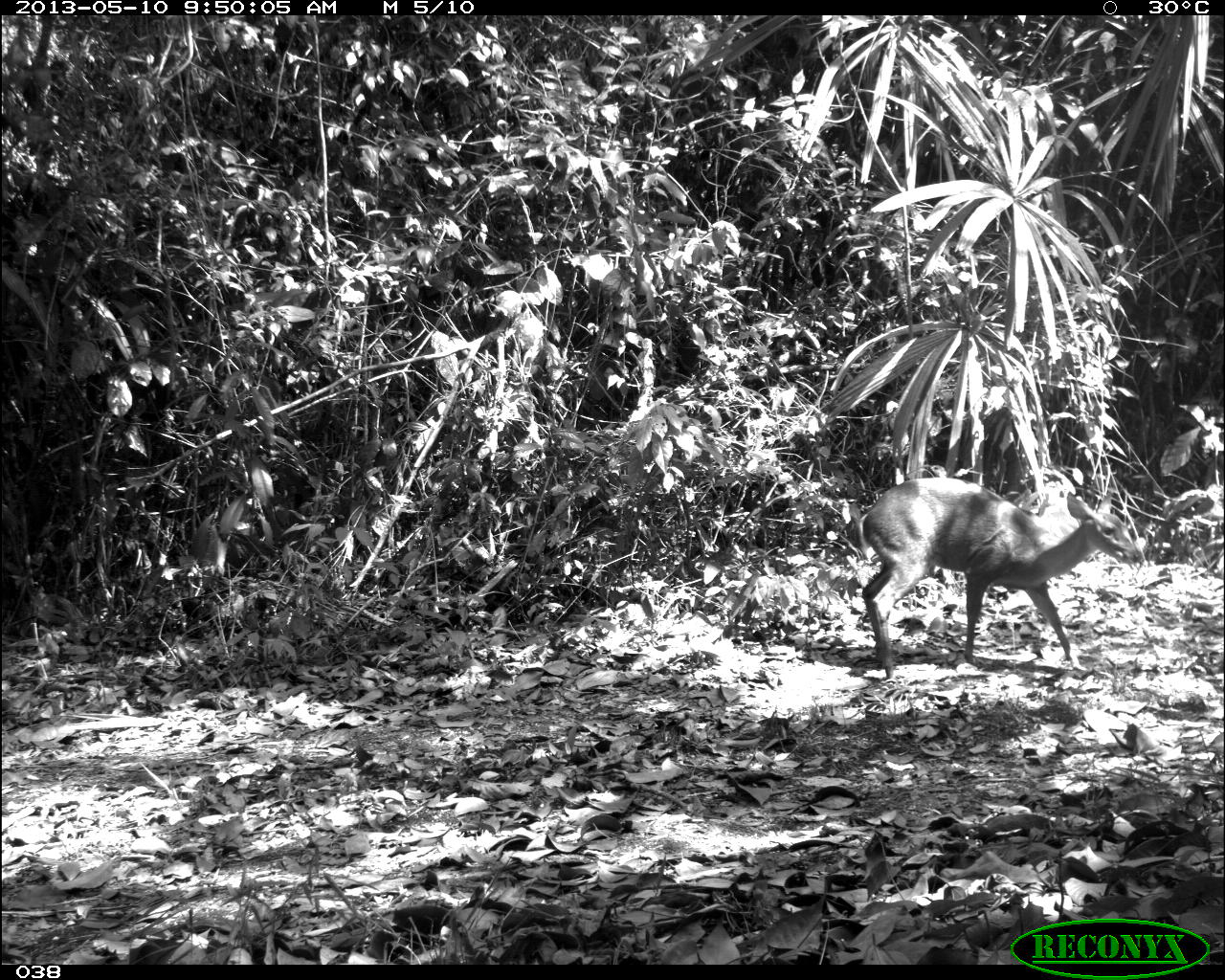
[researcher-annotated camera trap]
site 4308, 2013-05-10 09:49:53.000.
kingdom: Animalia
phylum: Chordata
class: Mammalia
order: Artiodactyla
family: Cervidae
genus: Mazama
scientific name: Mazama temama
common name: central american red brocket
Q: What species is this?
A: Mazama temama (central american red brocket).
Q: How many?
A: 1.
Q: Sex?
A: Female.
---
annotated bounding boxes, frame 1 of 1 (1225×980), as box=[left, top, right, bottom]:
mazama temama: box=[852, 475, 1142, 679]